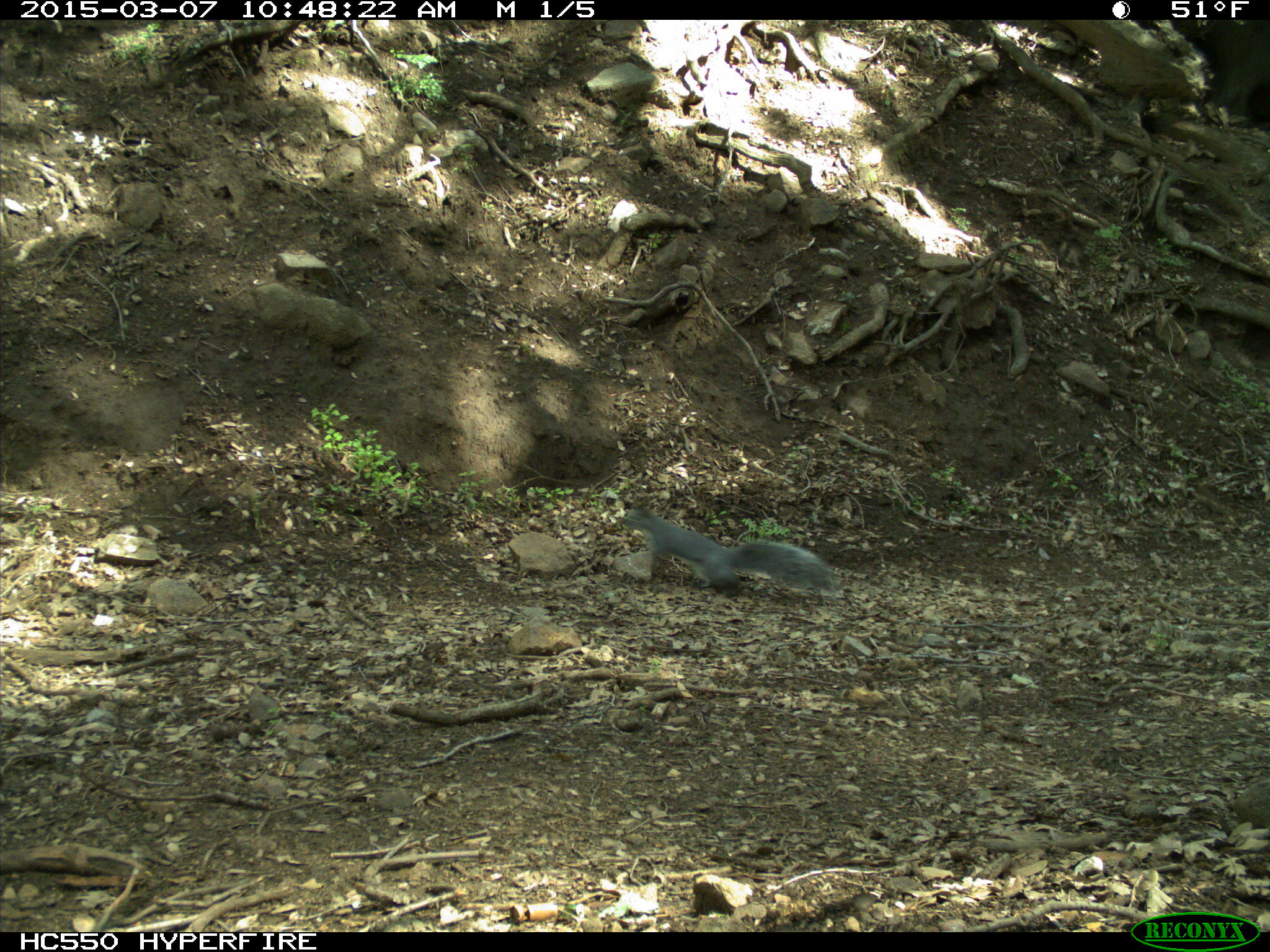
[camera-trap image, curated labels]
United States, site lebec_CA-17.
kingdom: Animalia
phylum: Chordata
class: Mammalia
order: Rodentia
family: Sciuridae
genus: Sciurus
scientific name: Sciurus carolinensis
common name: eastern gray squirrel